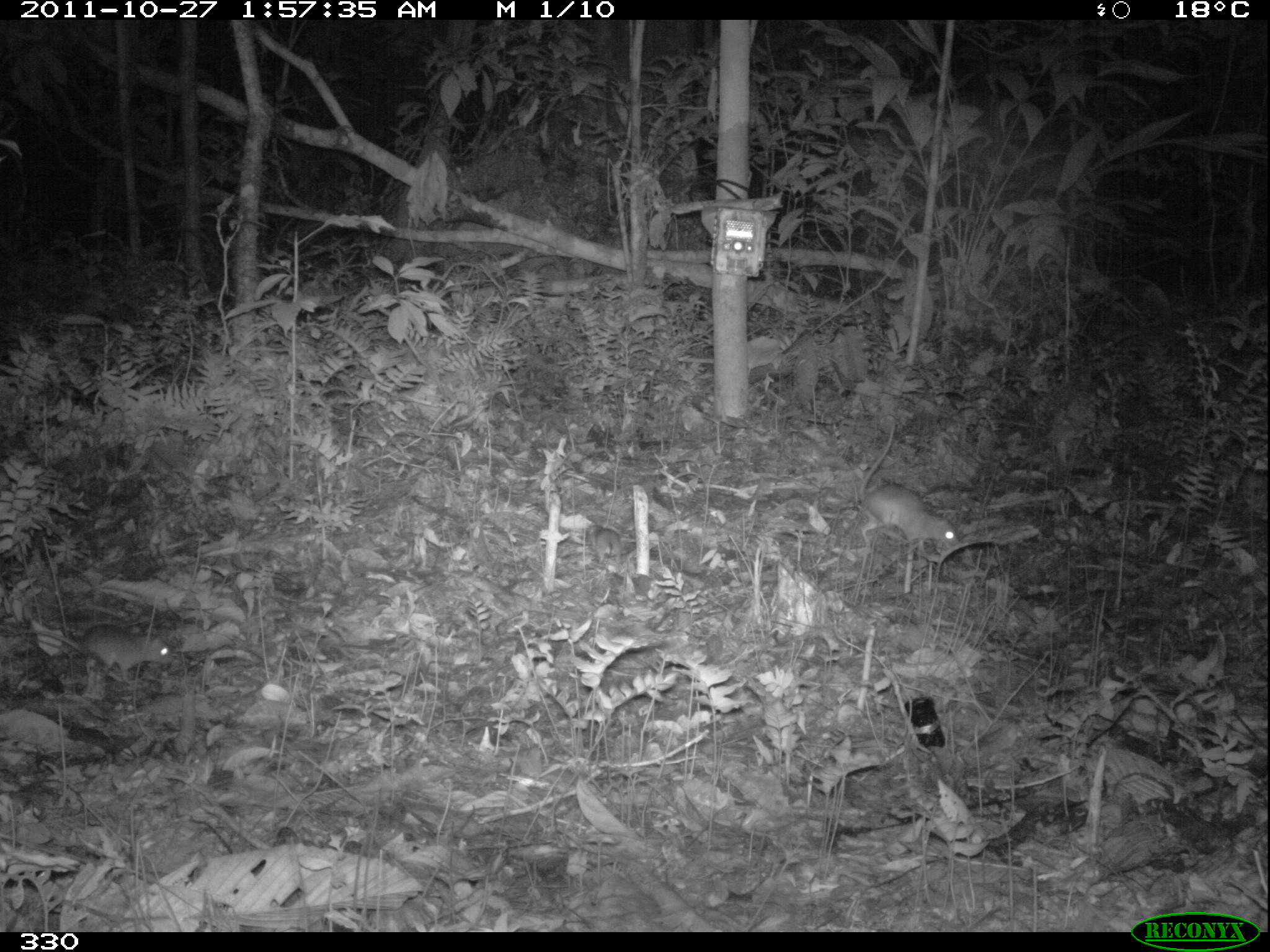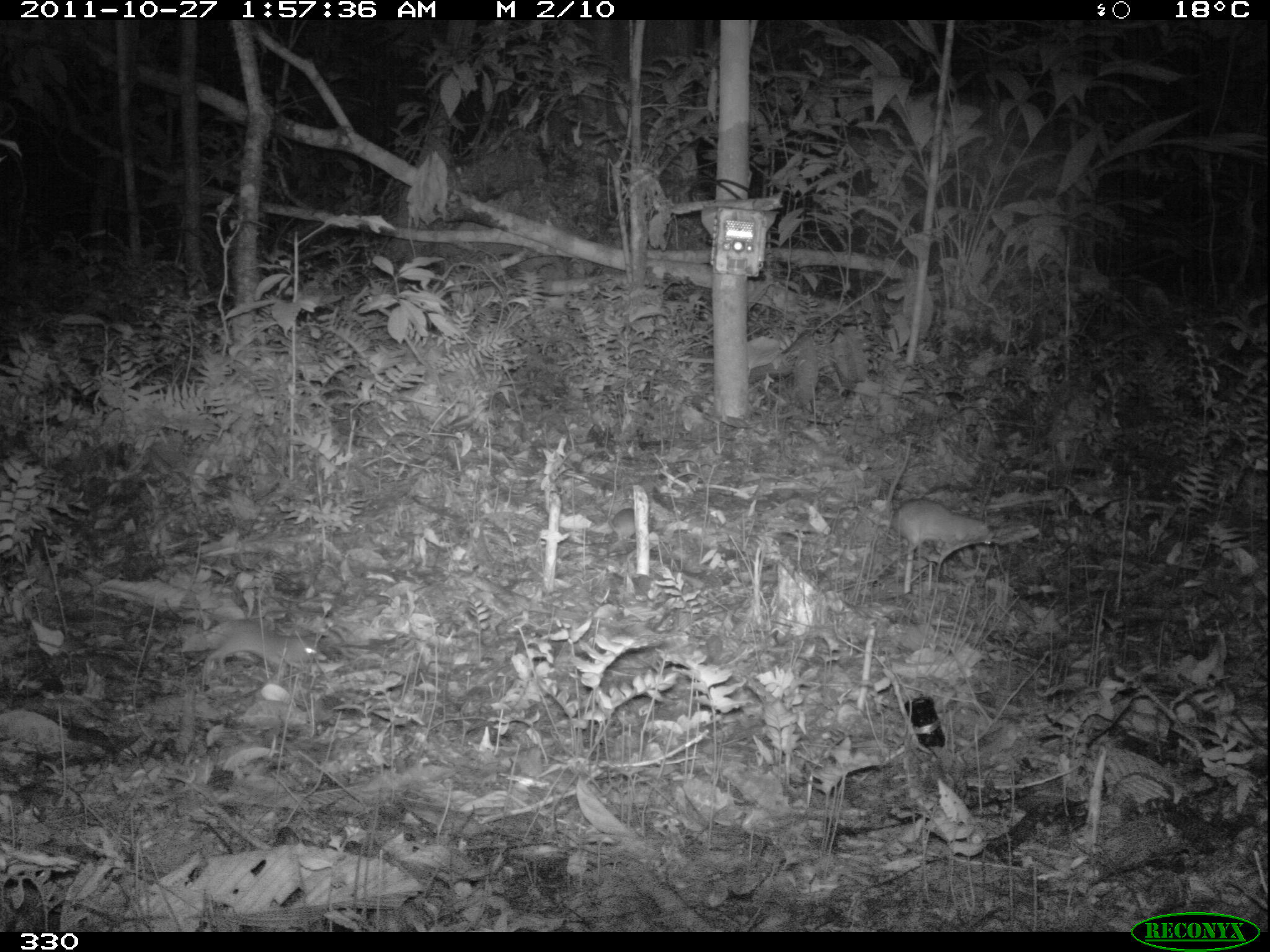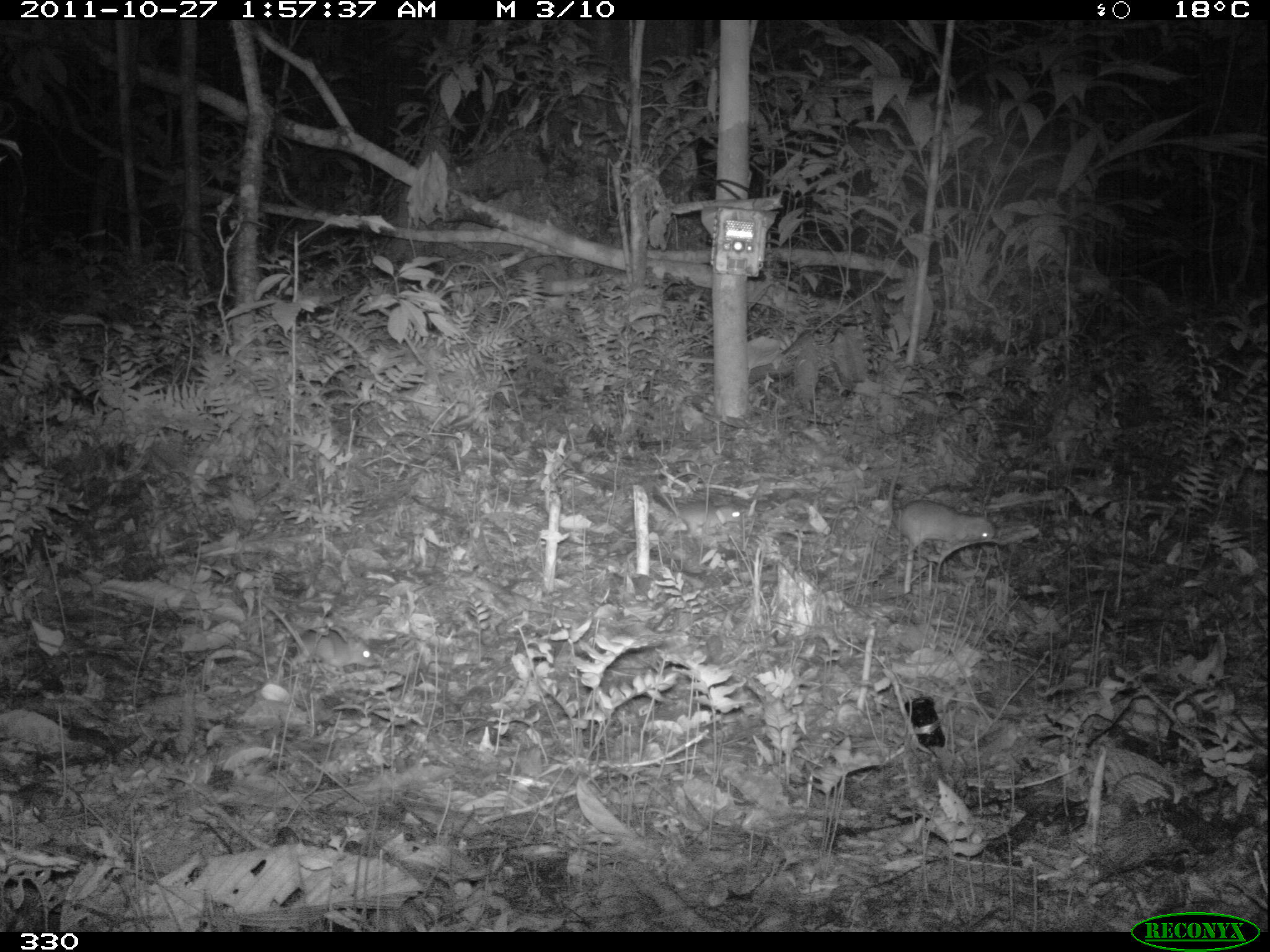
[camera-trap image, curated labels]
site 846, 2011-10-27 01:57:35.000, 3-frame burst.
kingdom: Animalia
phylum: Chordata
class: Mammalia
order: Rodentia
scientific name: Rodentia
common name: rodents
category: unknown rodent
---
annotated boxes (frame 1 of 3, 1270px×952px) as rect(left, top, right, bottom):
unknown rodent: rect(853, 416, 965, 561); rect(17, 621, 181, 689)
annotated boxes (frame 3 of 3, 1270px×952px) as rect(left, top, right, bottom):
unknown rodent: rect(885, 441, 996, 566); rect(257, 593, 378, 678); rect(649, 476, 745, 539); rect(703, 551, 704, 557)